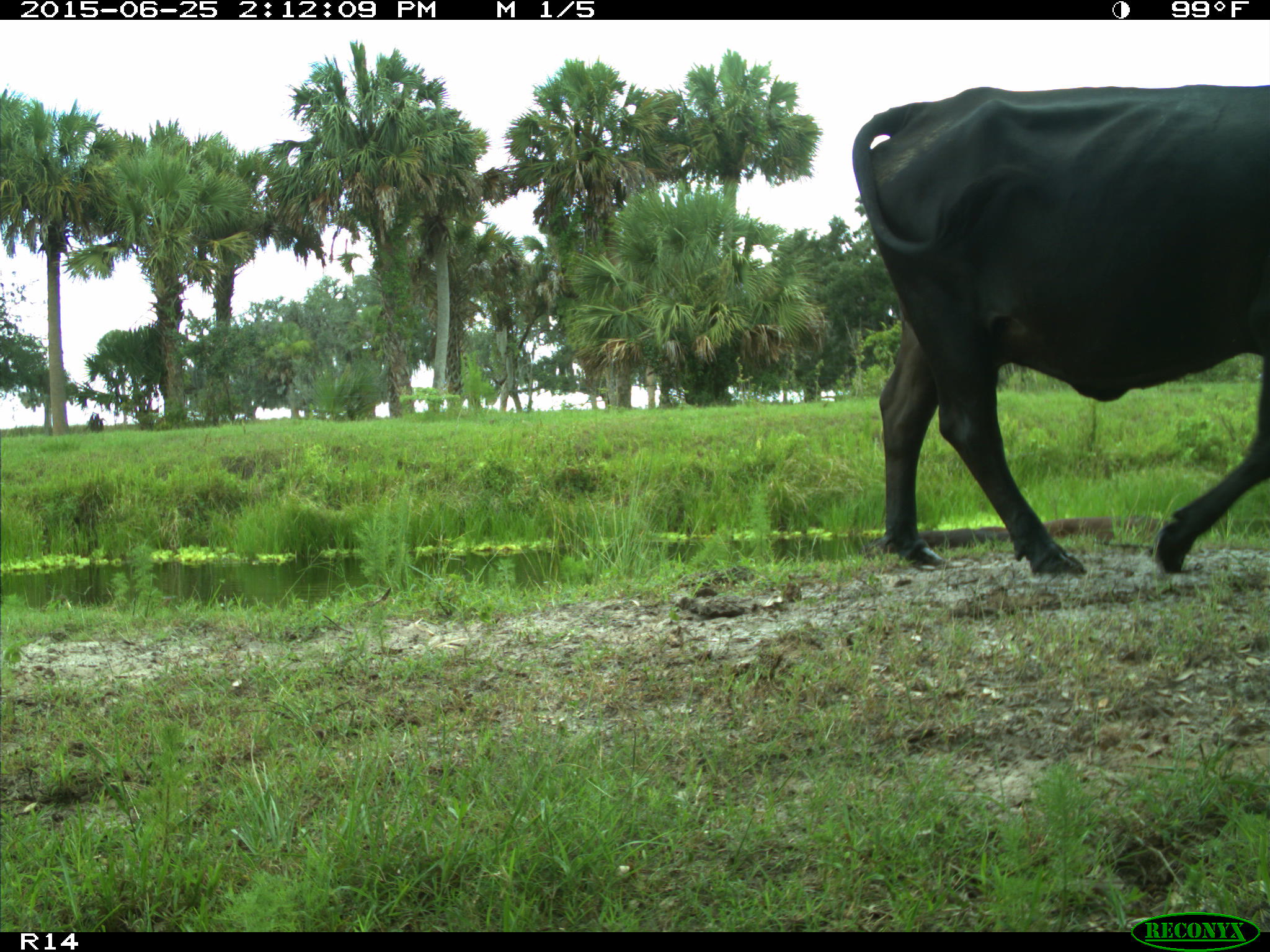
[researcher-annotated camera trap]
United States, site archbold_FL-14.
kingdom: Animalia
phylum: Chordata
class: Mammalia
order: Artiodactyla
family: Bovidae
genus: Bos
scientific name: Bos taurus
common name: domestic cow